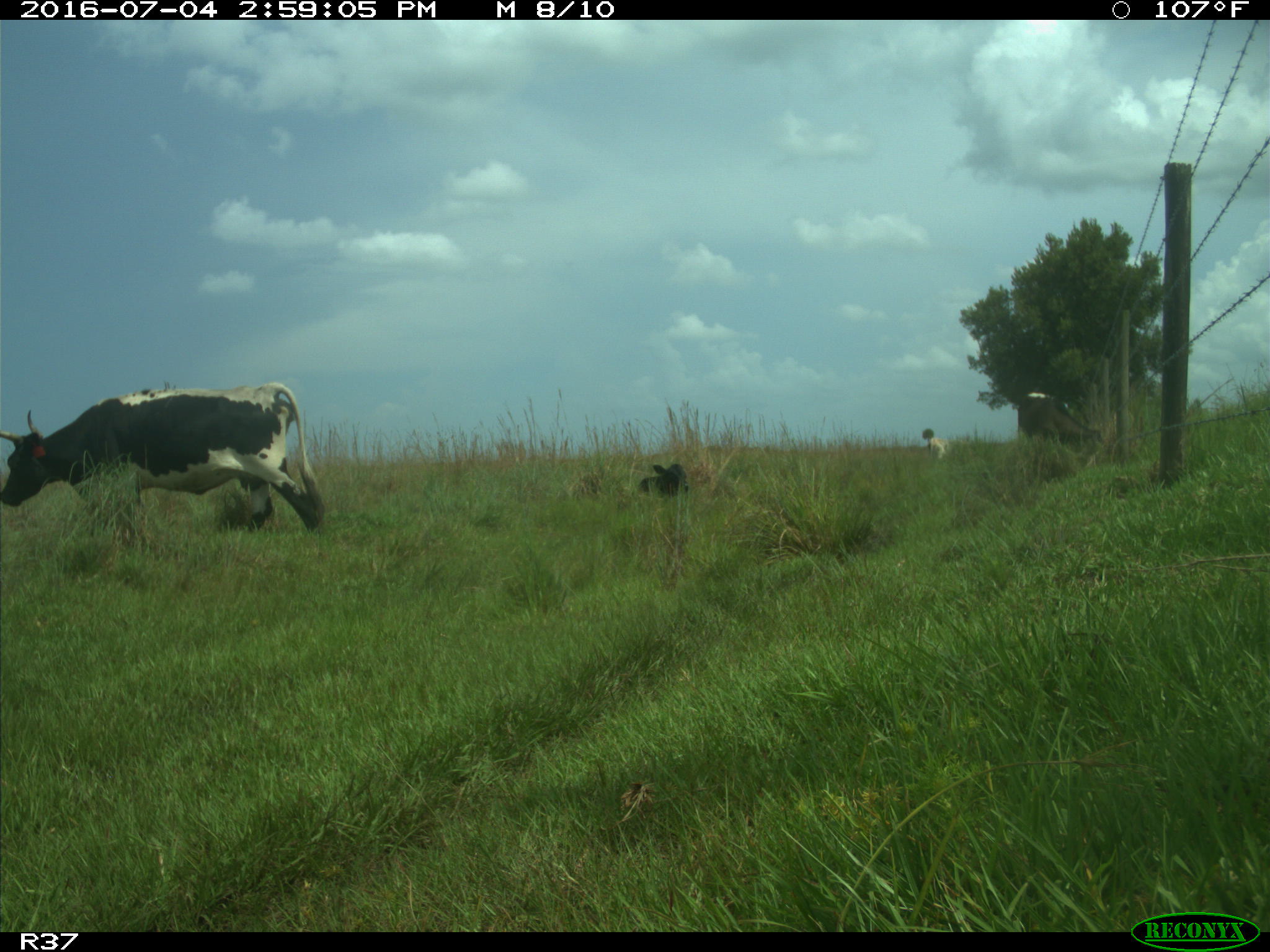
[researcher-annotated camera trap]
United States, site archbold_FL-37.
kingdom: Animalia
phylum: Chordata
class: Mammalia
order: Artiodactyla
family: Bovidae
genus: Bos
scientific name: Bos taurus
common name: domestic cow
Bos taurus (domestic cow).